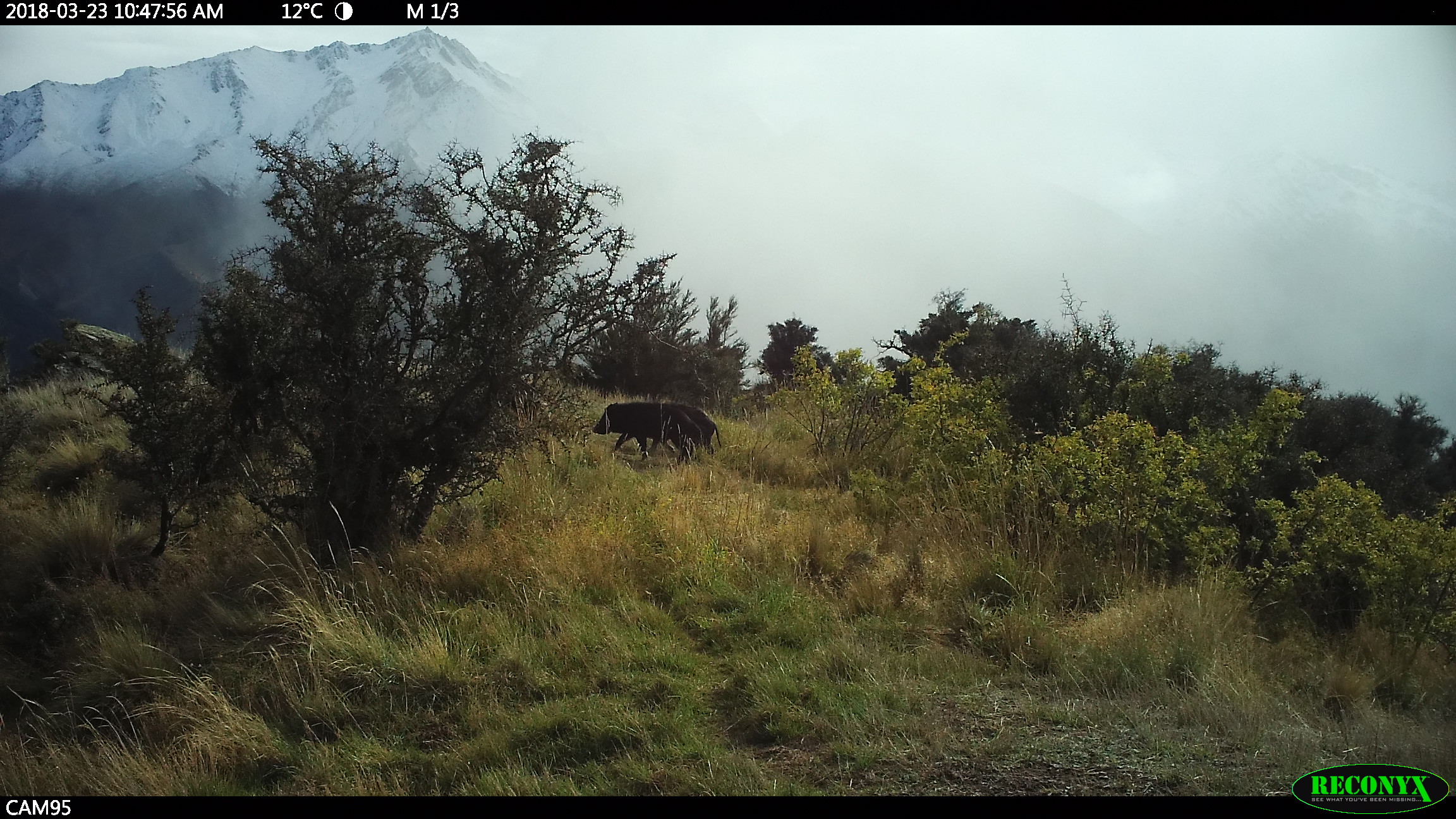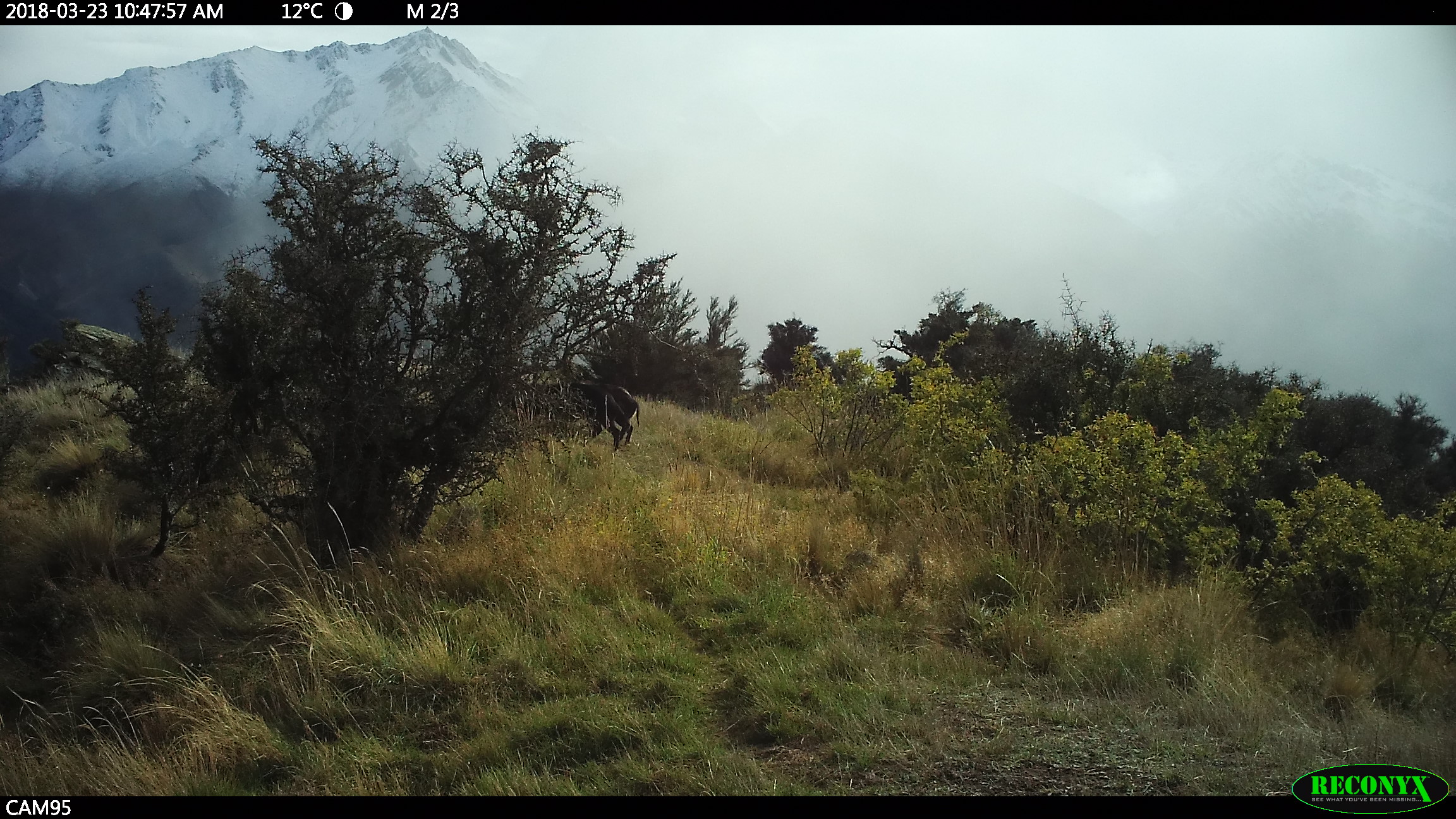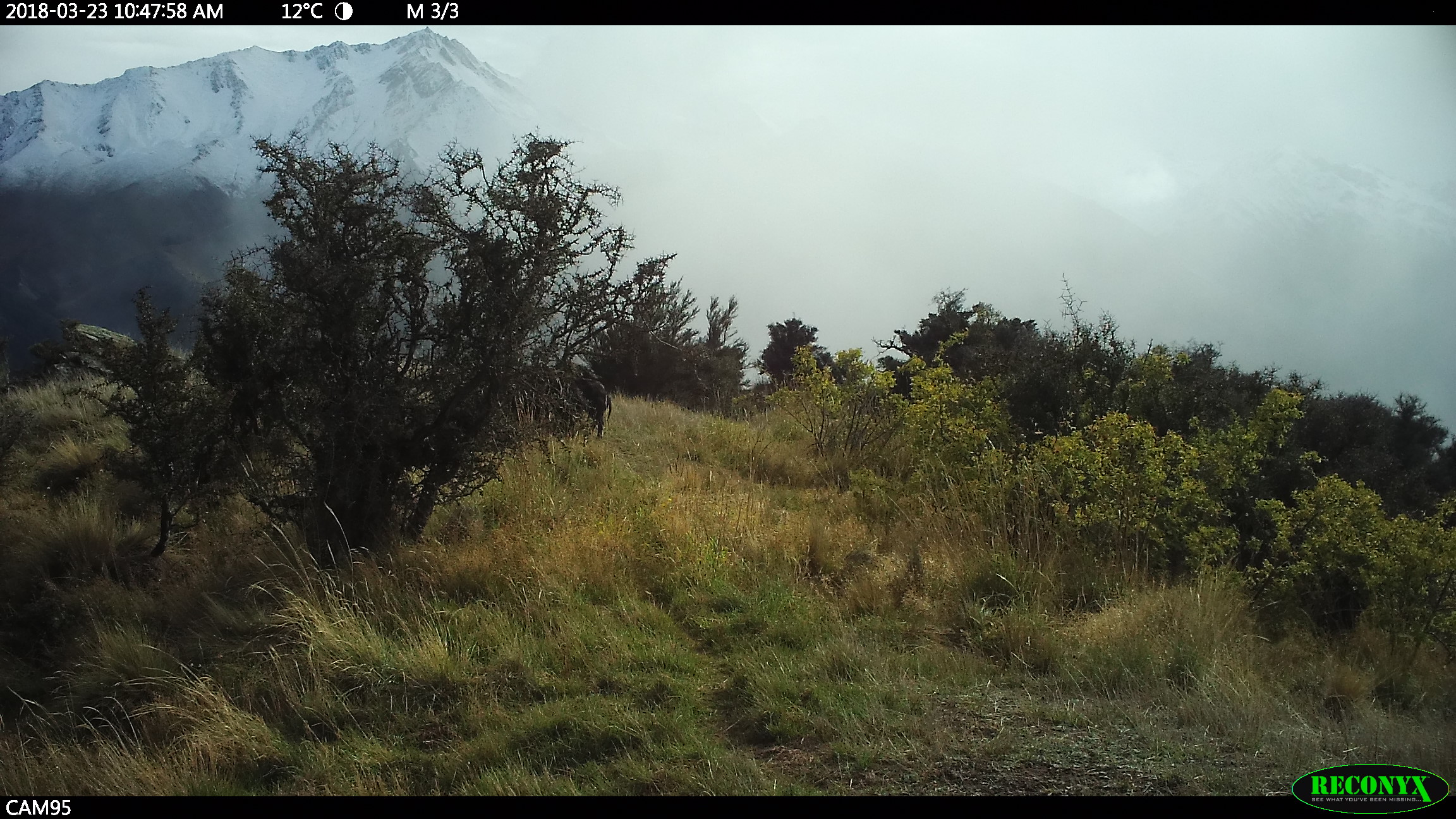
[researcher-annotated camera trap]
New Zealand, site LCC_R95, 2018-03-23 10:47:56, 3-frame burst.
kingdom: Animalia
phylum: Chordata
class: Mammalia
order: Artiodactyla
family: Suidae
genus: Sus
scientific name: Sus scrofa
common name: pig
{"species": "pig (Sus scrofa)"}